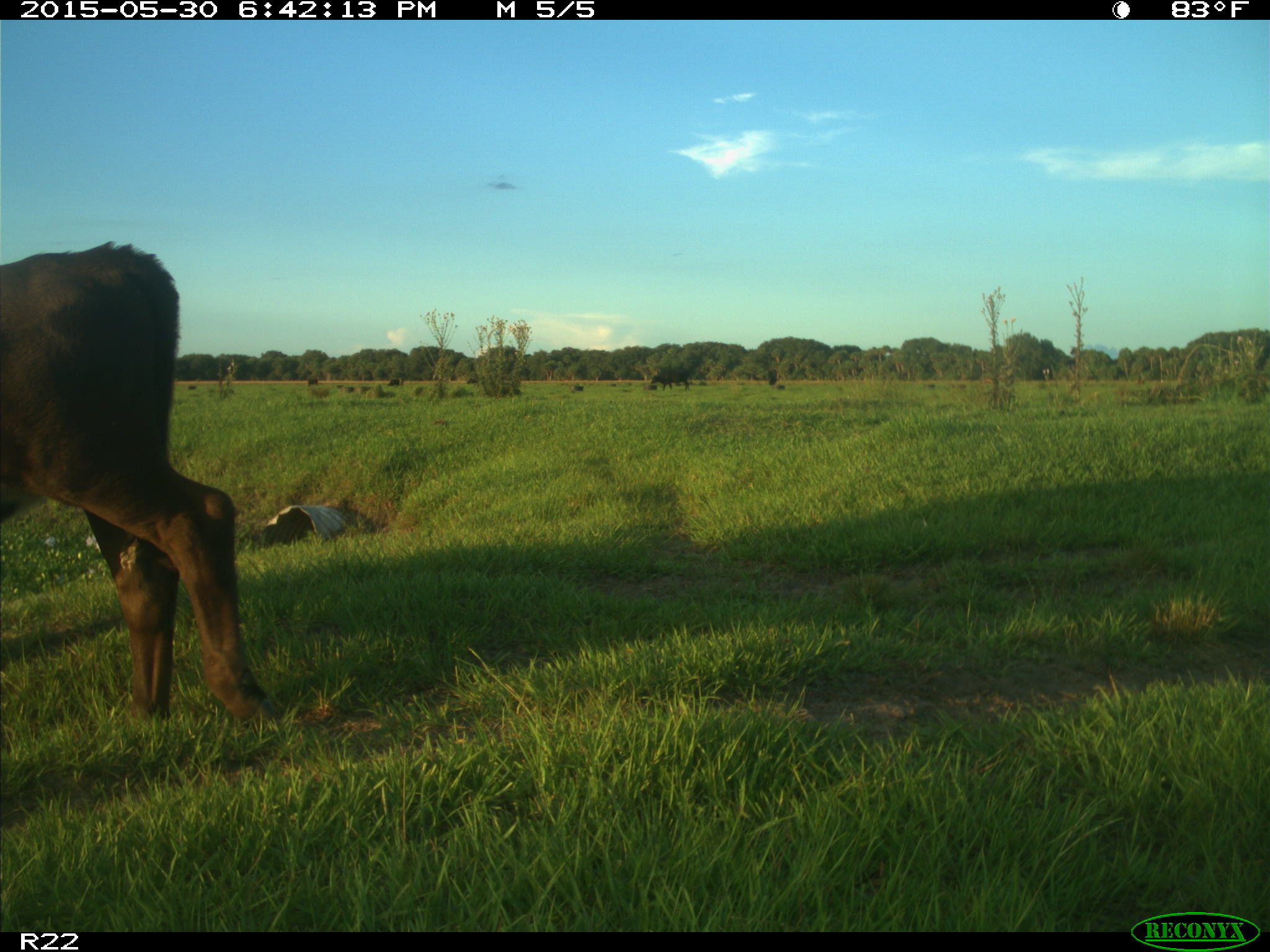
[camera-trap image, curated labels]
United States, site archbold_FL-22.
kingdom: Animalia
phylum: Chordata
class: Mammalia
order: Artiodactyla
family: Bovidae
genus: Bos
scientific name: Bos taurus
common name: domestic cow